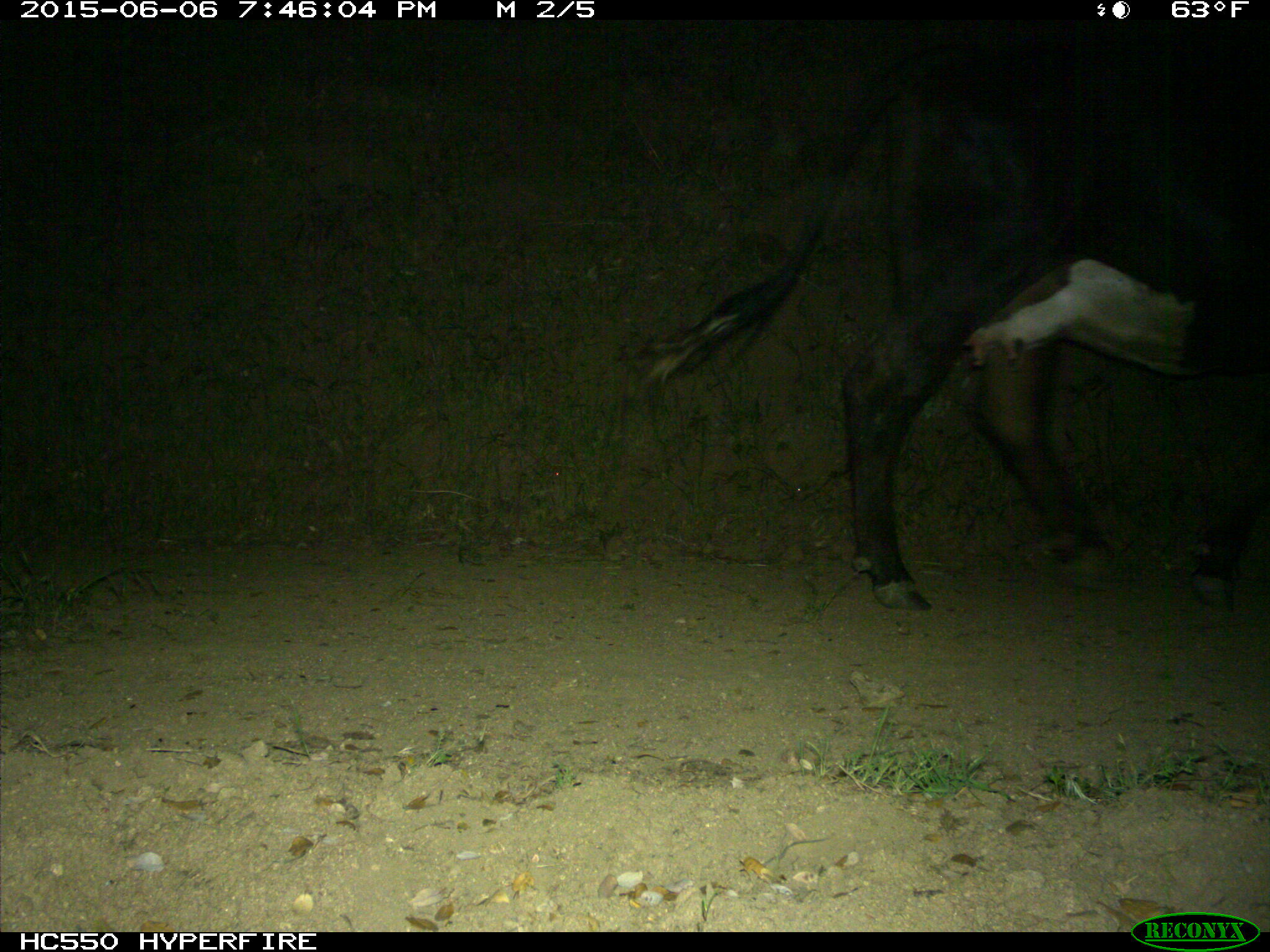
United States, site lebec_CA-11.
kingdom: Animalia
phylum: Chordata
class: Mammalia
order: Artiodactyla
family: Bovidae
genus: Bos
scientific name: Bos taurus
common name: domestic cow